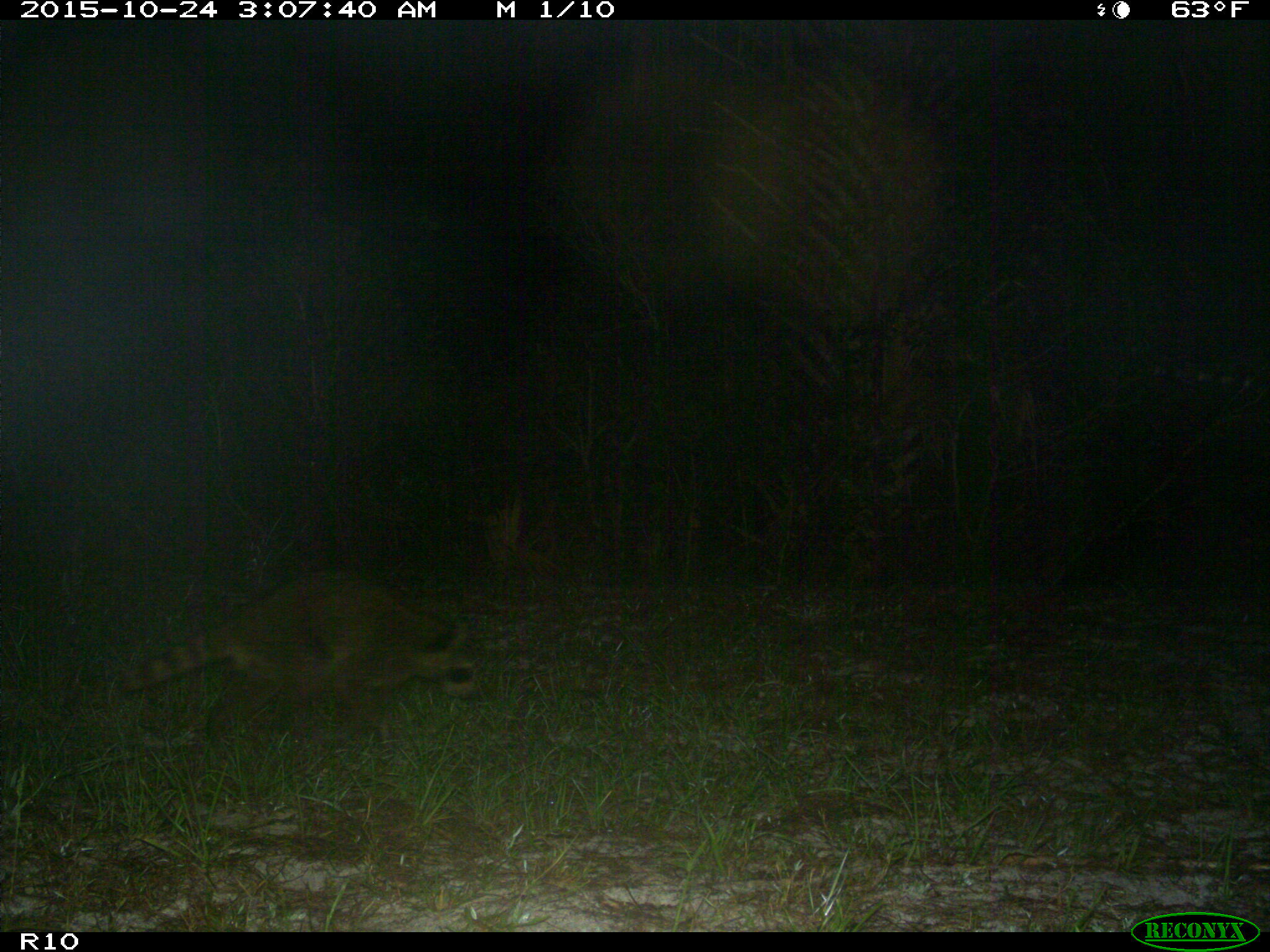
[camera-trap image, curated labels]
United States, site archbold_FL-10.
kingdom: Animalia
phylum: Chordata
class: Mammalia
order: Carnivora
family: Procyonidae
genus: Procyon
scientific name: Procyon lotor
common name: common raccoon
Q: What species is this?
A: Procyon lotor (common raccoon).